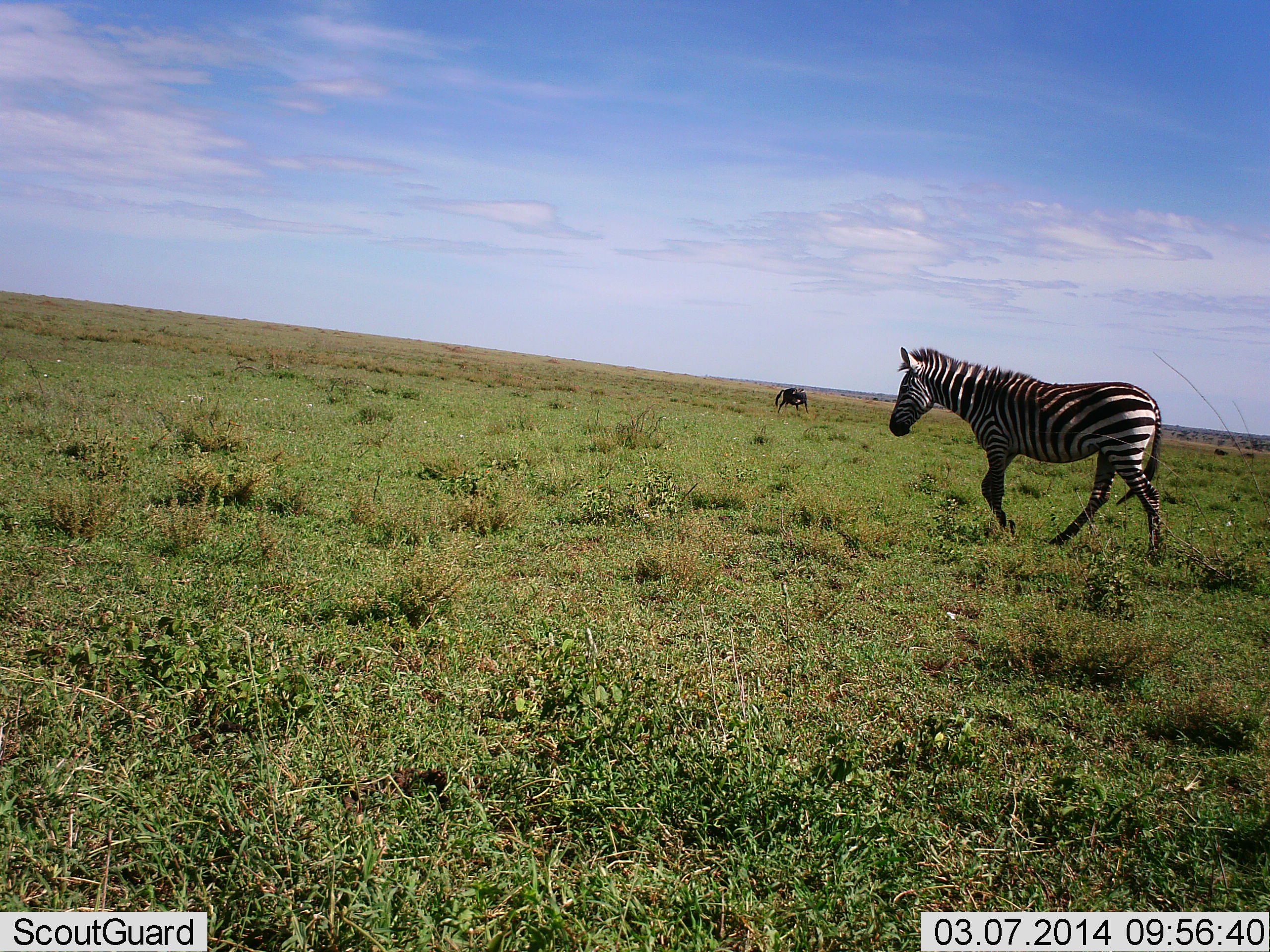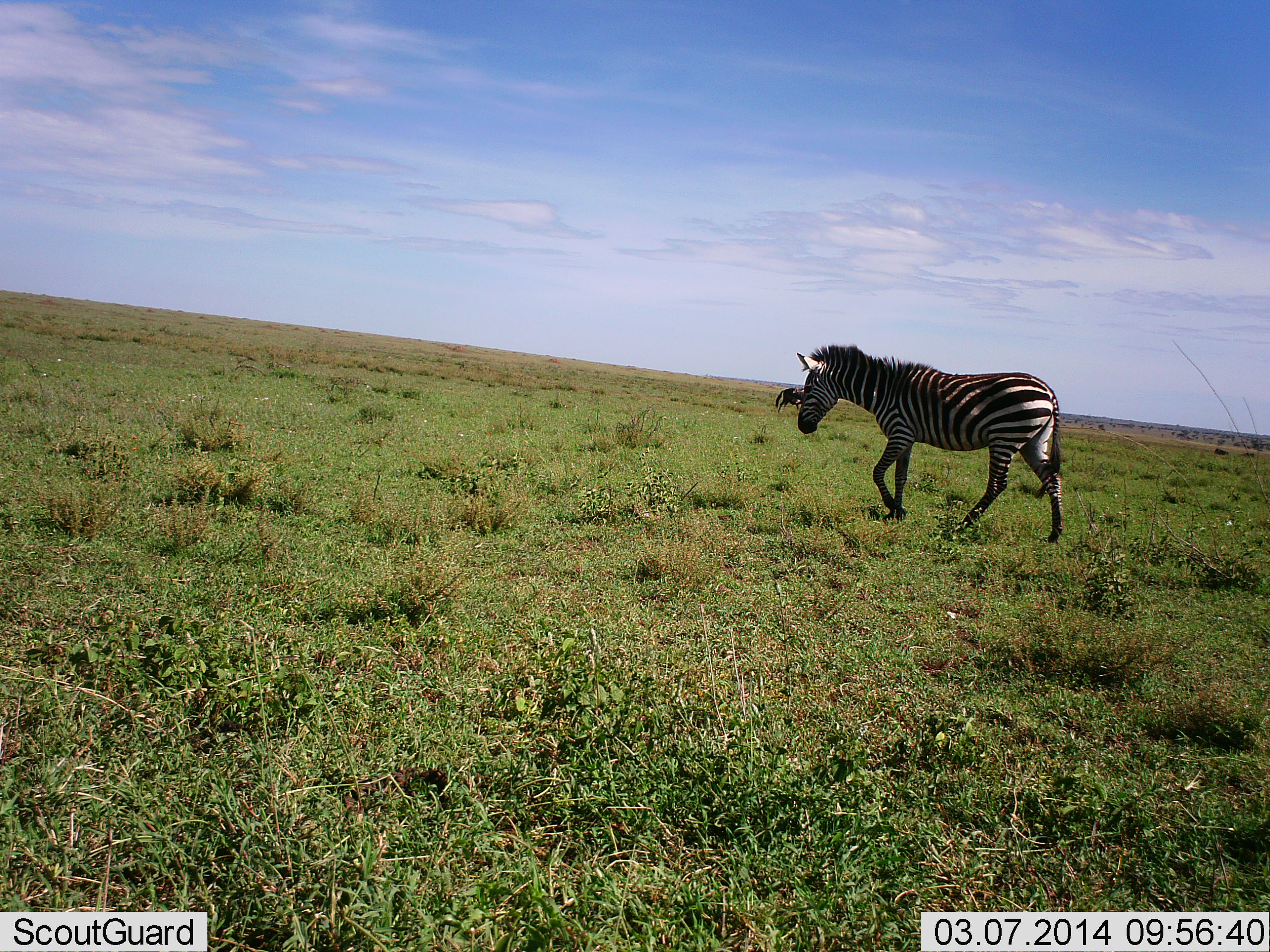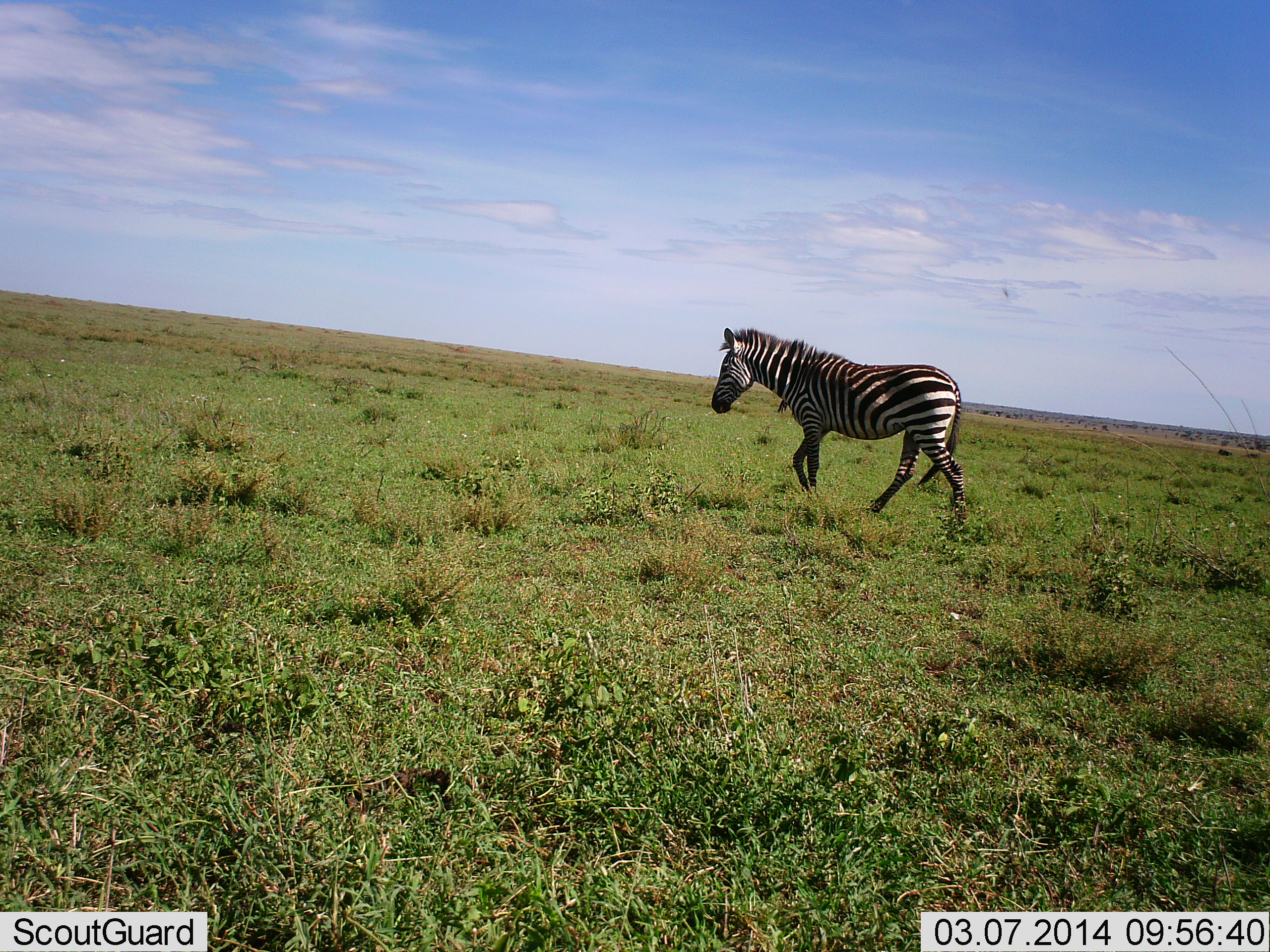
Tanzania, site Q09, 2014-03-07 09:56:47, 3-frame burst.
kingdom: Animalia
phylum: Chordata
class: Mammalia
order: Perissodactyla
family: Equidae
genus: Equus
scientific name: Equus quagga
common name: plains zebra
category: zebra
Zebra (plains zebra) (Equus quagga), count 1. Behavior (volunteer vote fractions): standing 15%, resting 0%, moving 85%, interacting 0%. Young present (vote fraction): 0%. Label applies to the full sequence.